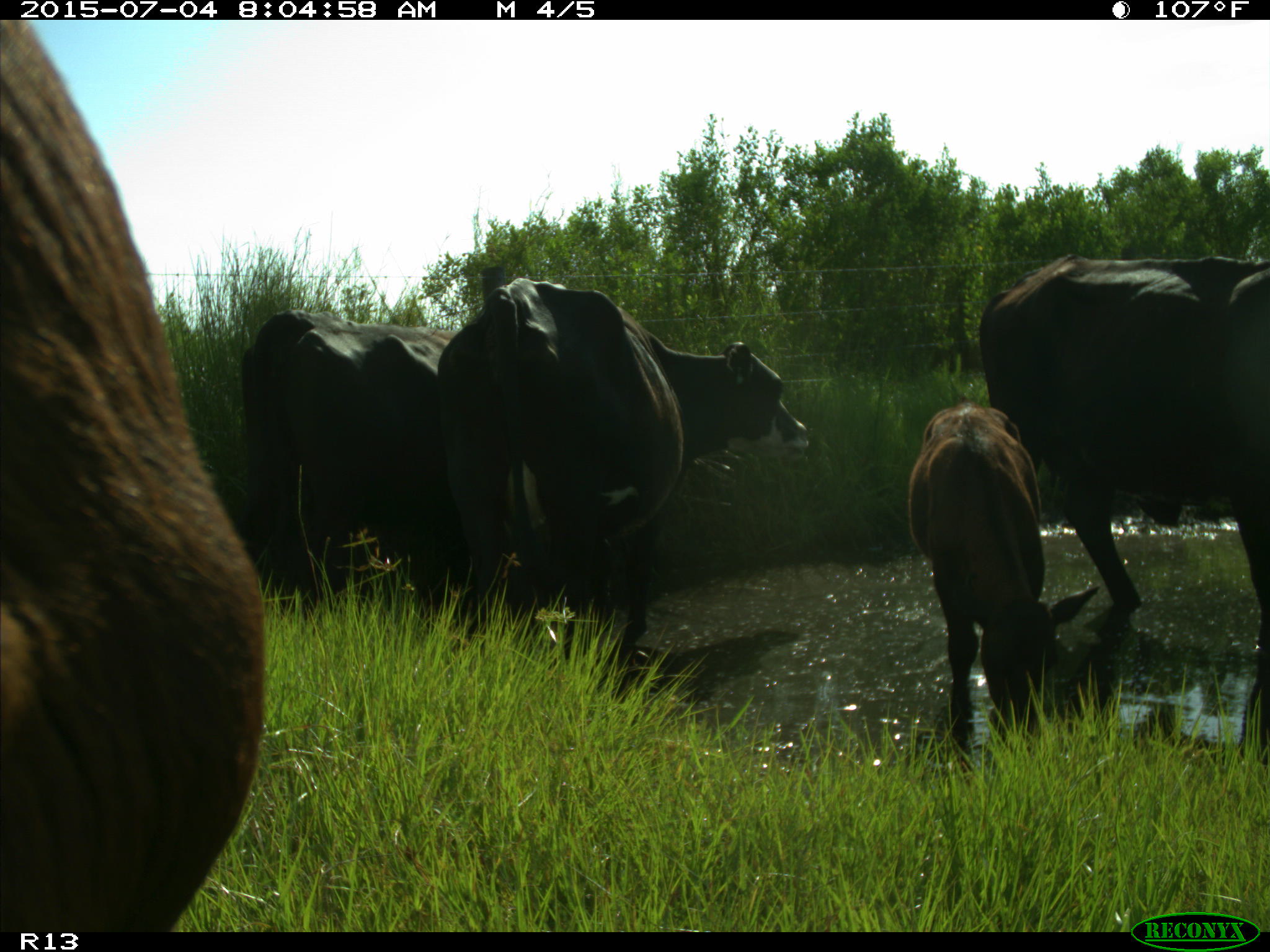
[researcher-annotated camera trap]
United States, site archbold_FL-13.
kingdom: Animalia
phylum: Chordata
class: Mammalia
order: Artiodactyla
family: Bovidae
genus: Bos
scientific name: Bos taurus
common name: domestic cow